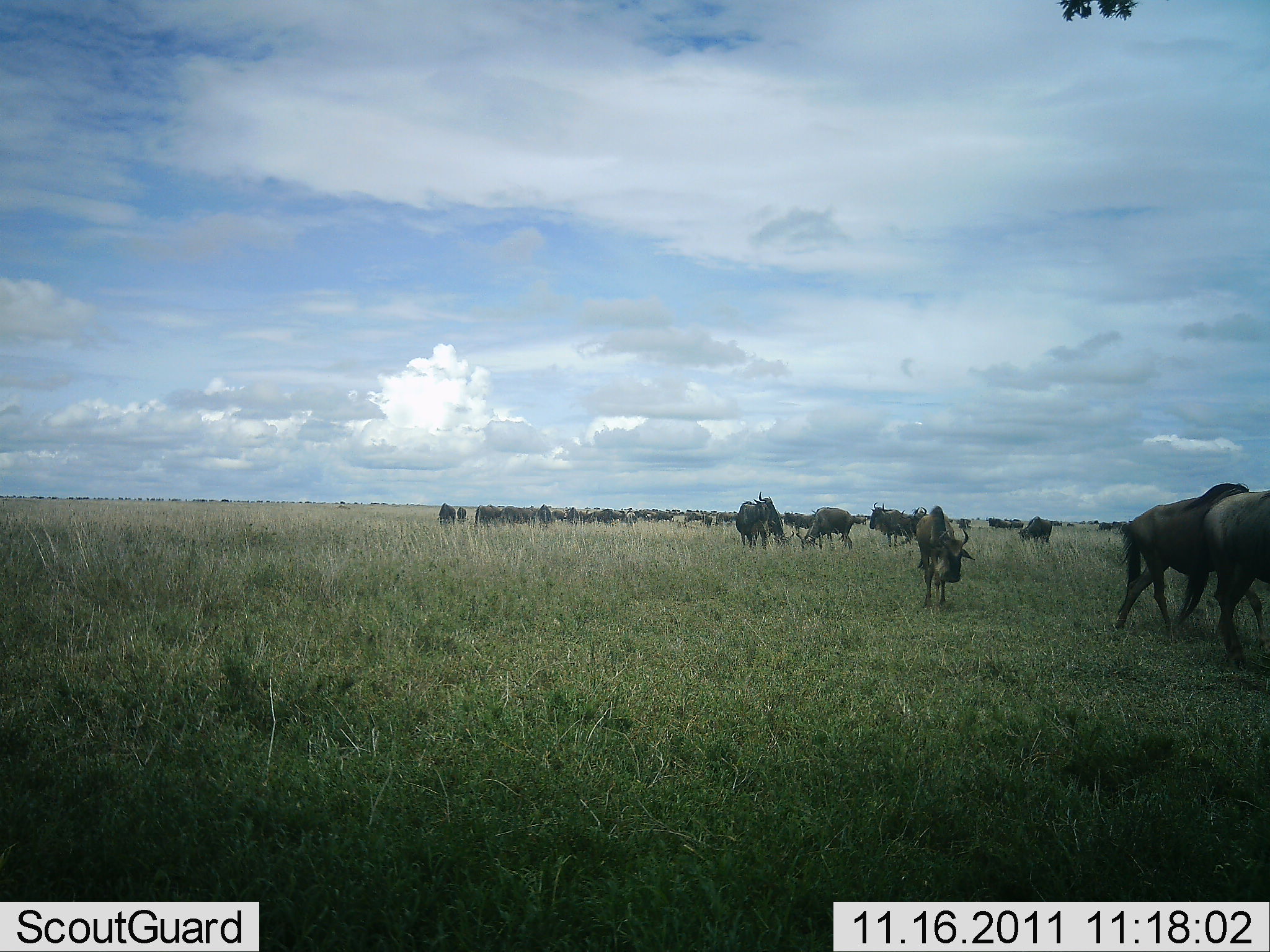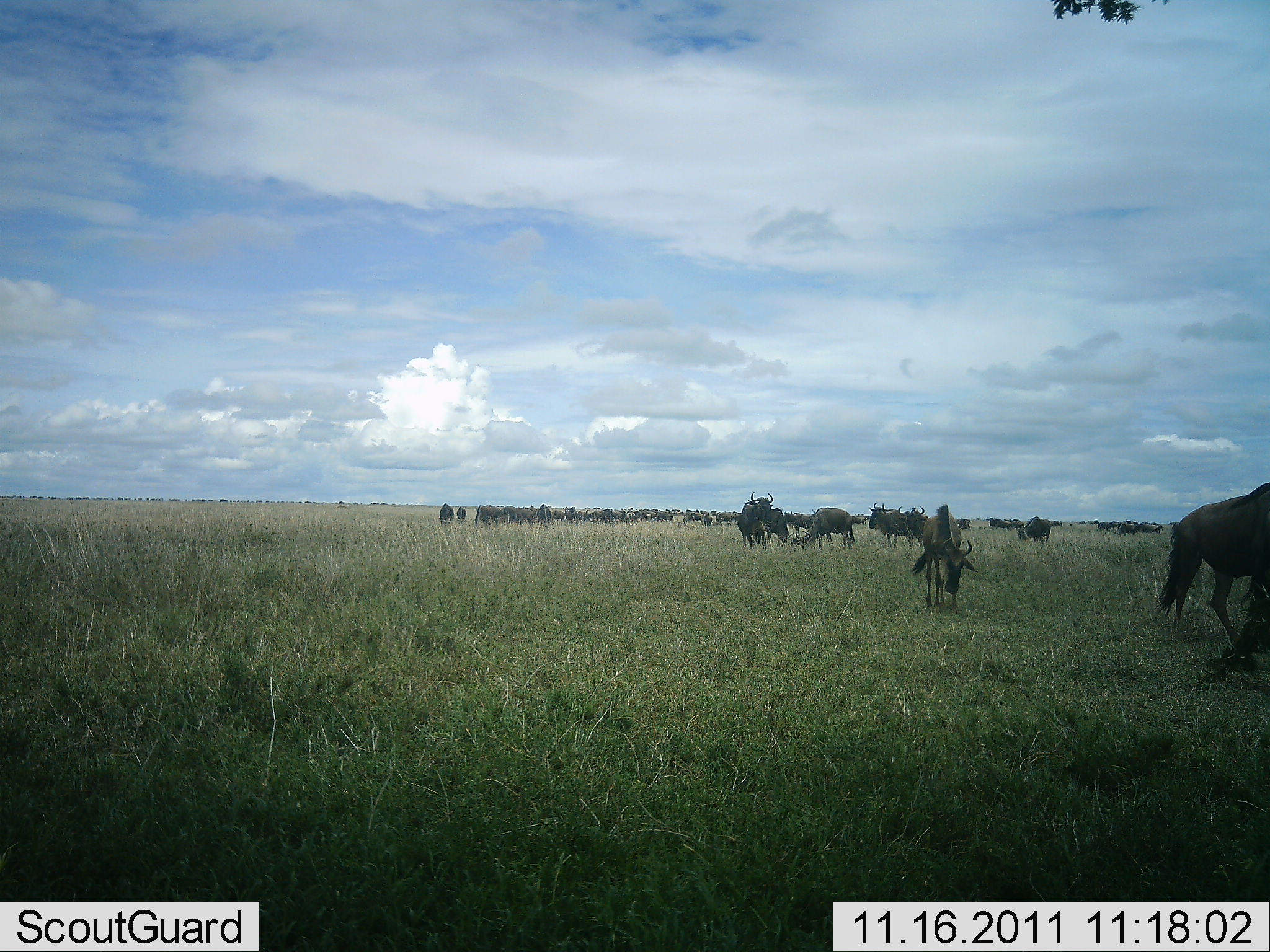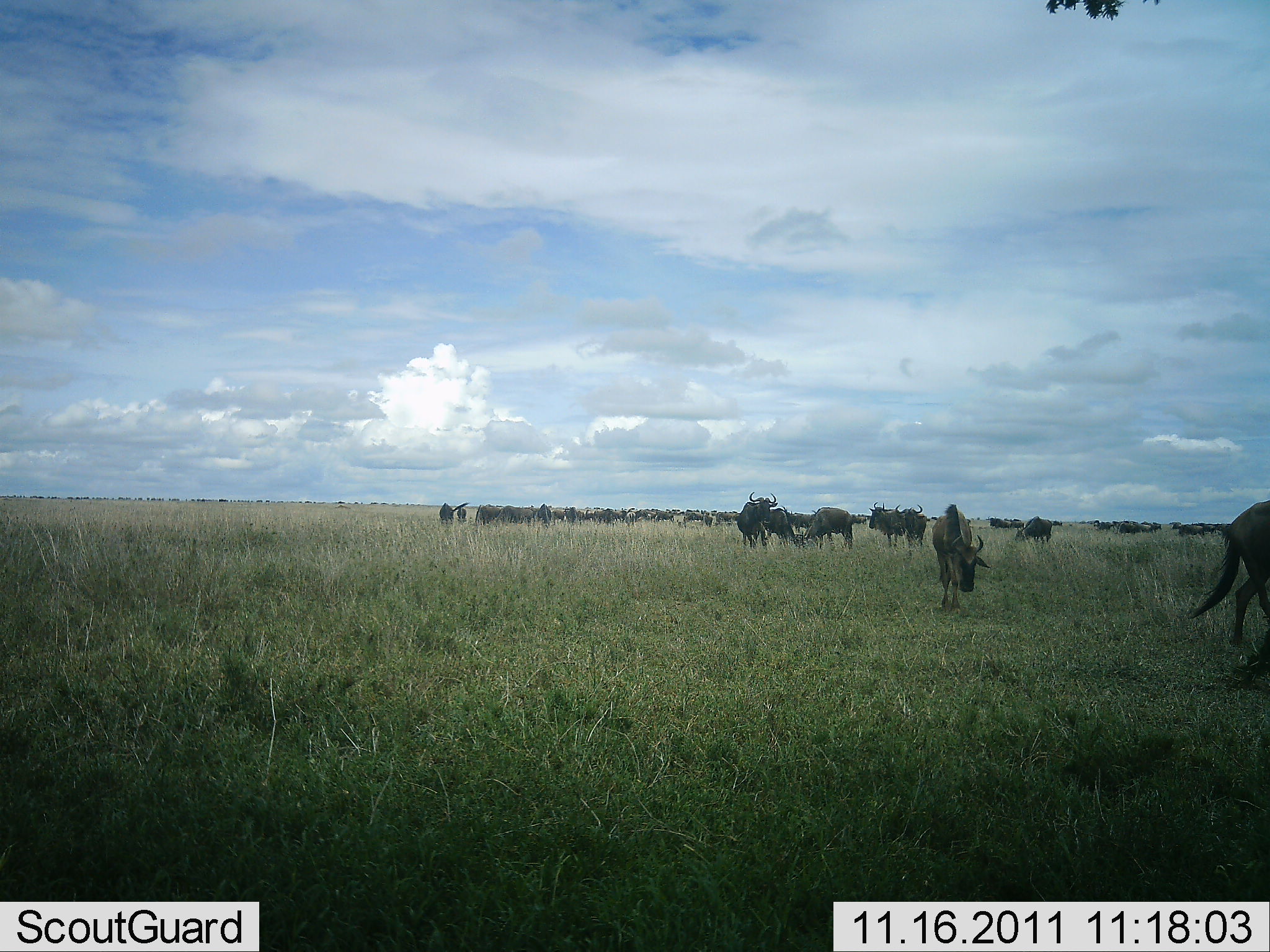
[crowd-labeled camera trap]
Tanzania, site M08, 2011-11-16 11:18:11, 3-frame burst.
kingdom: Animalia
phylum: Chordata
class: Mammalia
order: Artiodactyla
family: Bovidae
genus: Connochaetes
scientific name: Connochaetes taurinus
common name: blue wildebeest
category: wildebeest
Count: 11-50.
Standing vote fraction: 40%.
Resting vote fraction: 0%.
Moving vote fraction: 80%.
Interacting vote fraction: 10%.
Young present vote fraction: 0%.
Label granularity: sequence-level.